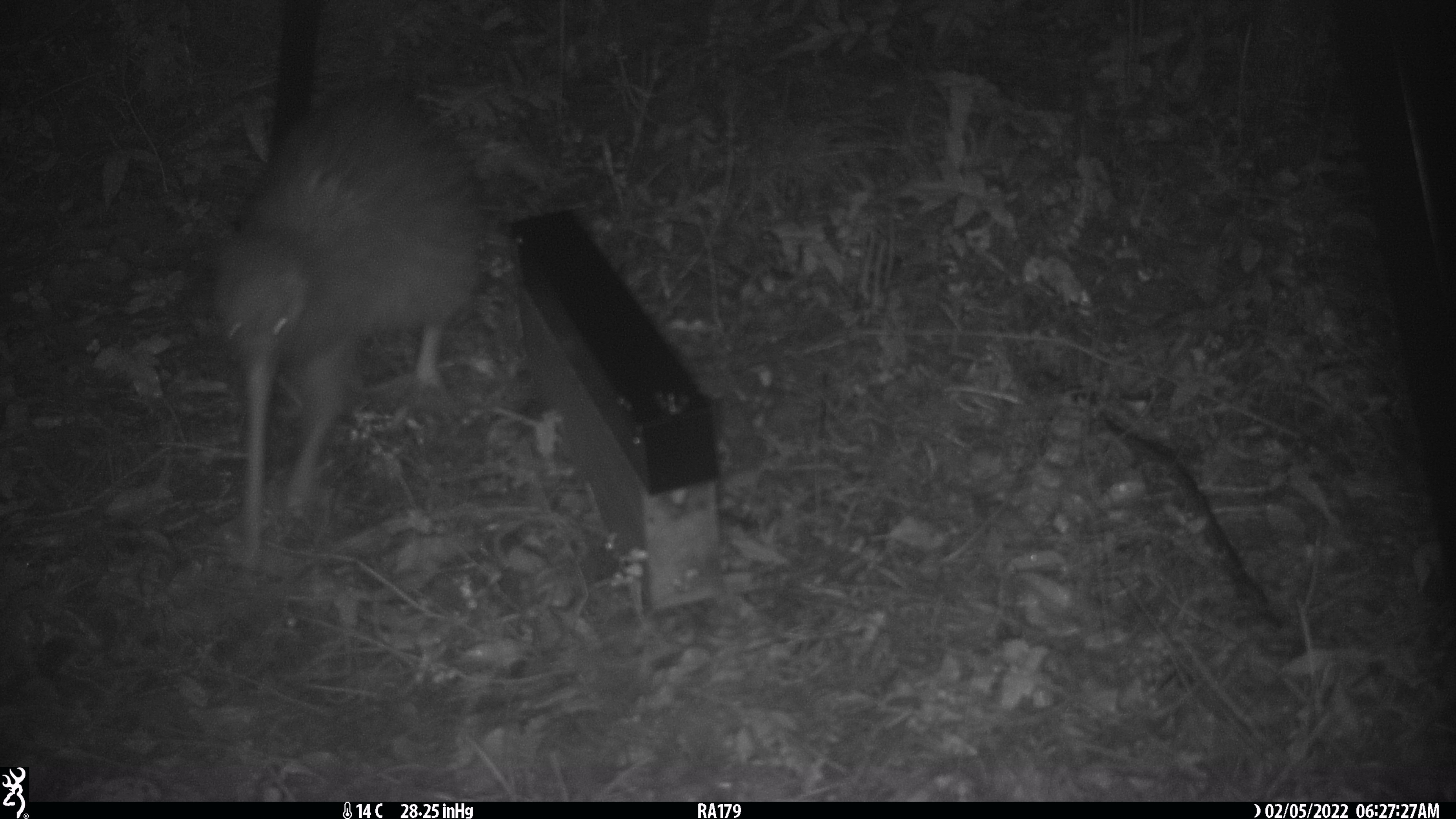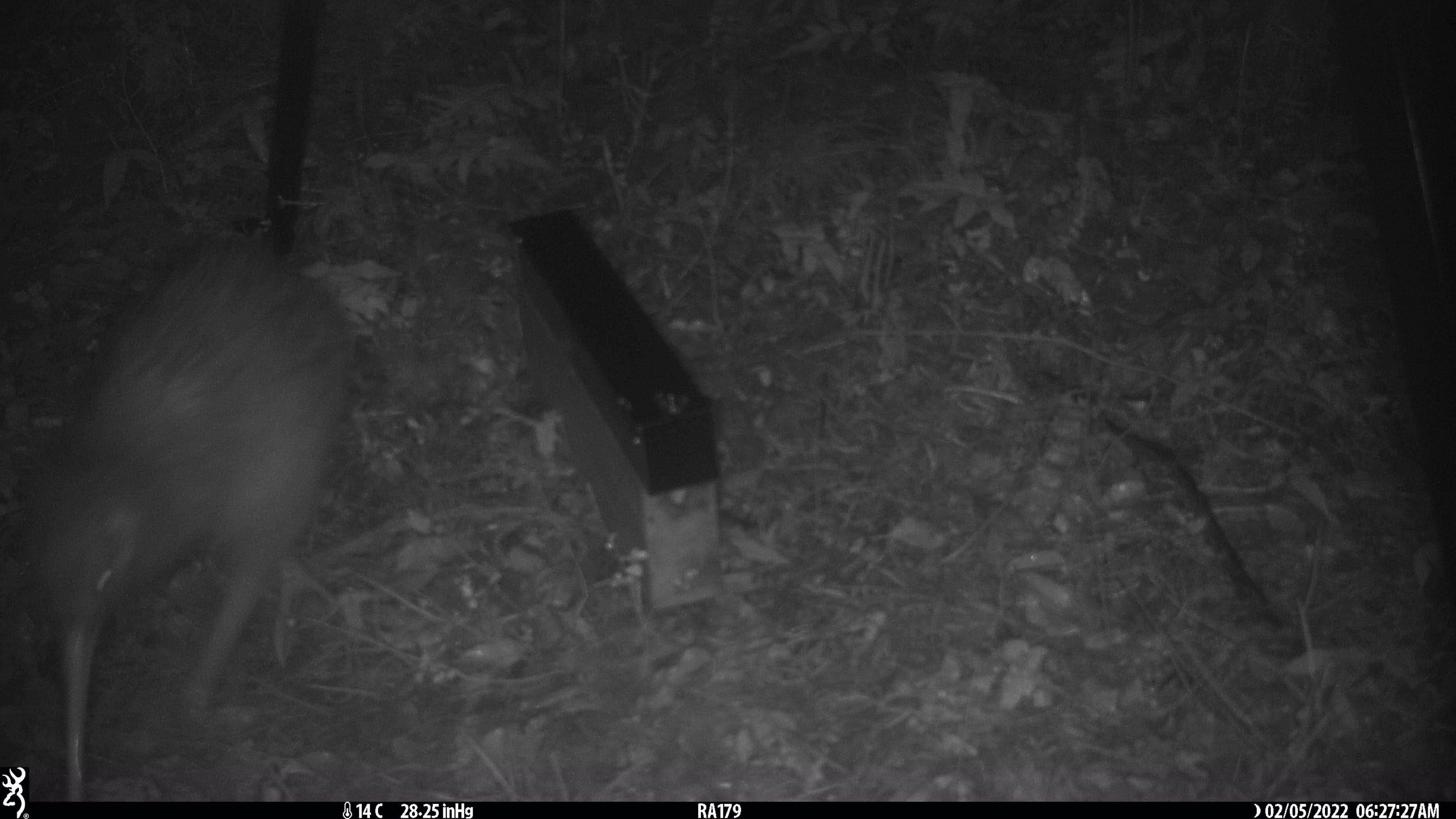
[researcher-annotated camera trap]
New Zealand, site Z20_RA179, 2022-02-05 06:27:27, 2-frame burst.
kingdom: Animalia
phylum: Chordata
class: Aves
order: Apterygiformes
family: Apterygidae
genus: Apteryx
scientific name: Apteryx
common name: kiwi